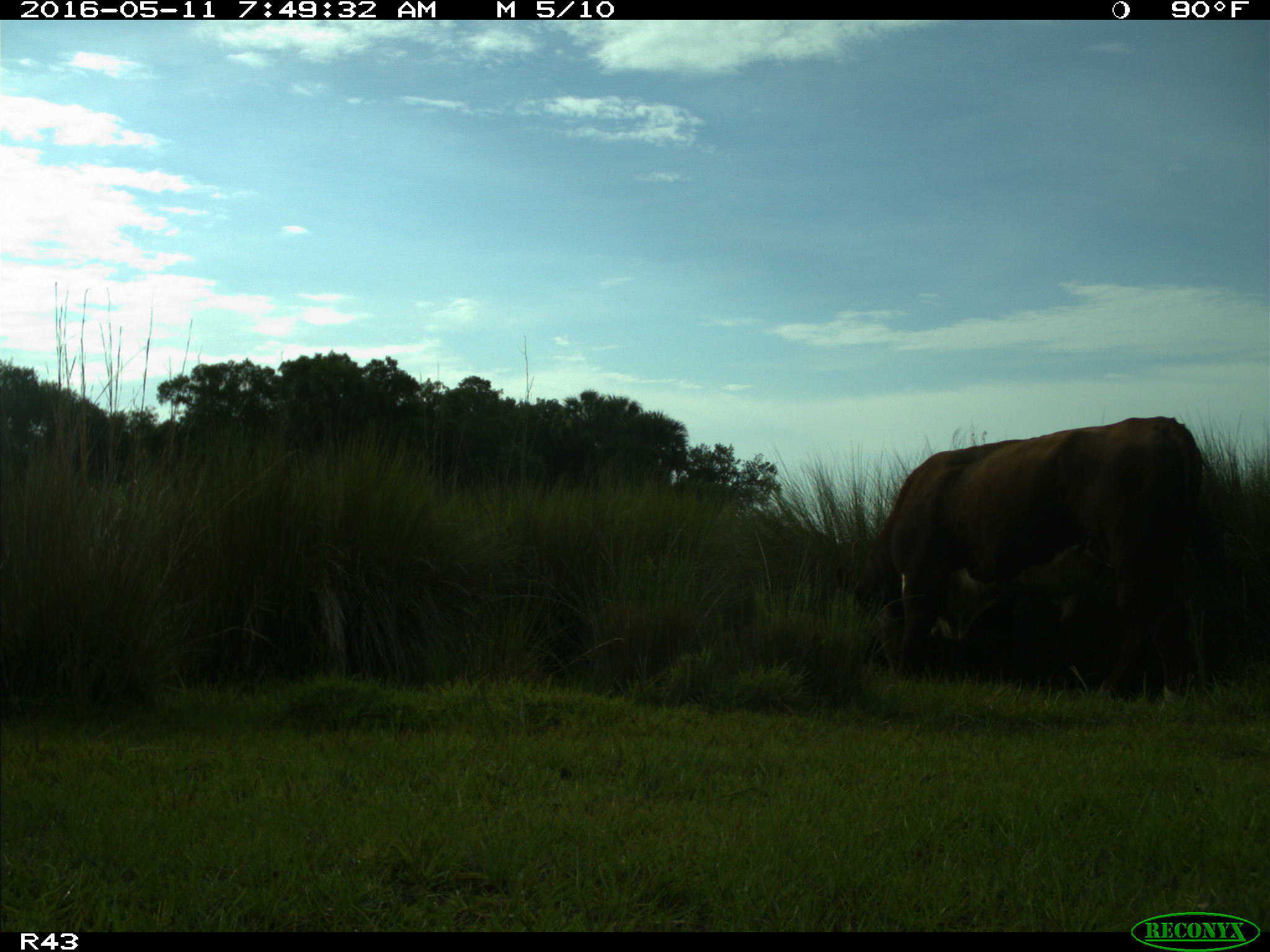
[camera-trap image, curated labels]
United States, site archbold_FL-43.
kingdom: Animalia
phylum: Chordata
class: Mammalia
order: Artiodactyla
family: Bovidae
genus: Bos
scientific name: Bos taurus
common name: domestic cow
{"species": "Bos taurus (domestic cow)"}